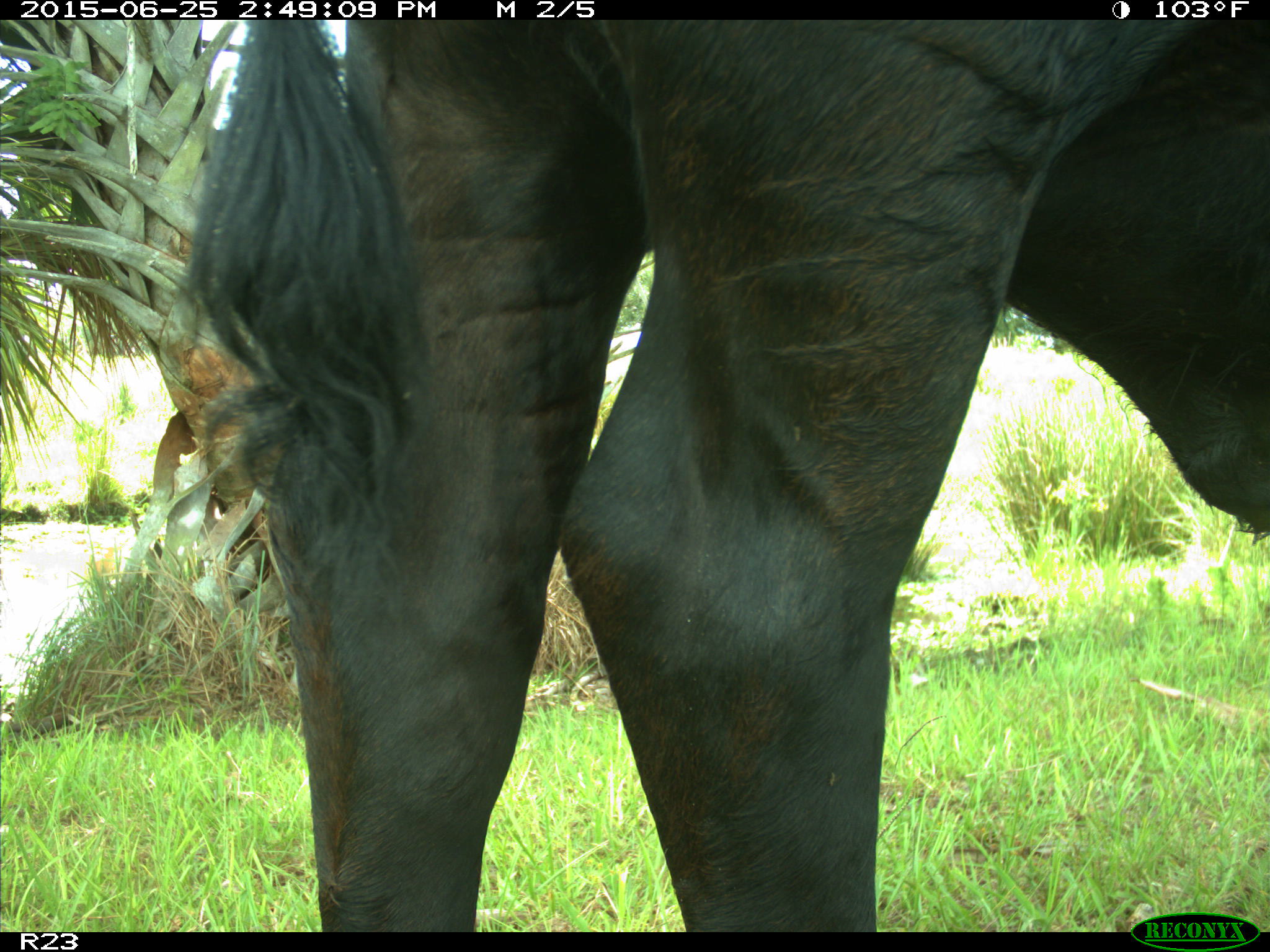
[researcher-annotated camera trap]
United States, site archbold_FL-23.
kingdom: Animalia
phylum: Chordata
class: Mammalia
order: Artiodactyla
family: Bovidae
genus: Bos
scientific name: Bos taurus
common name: domestic cow